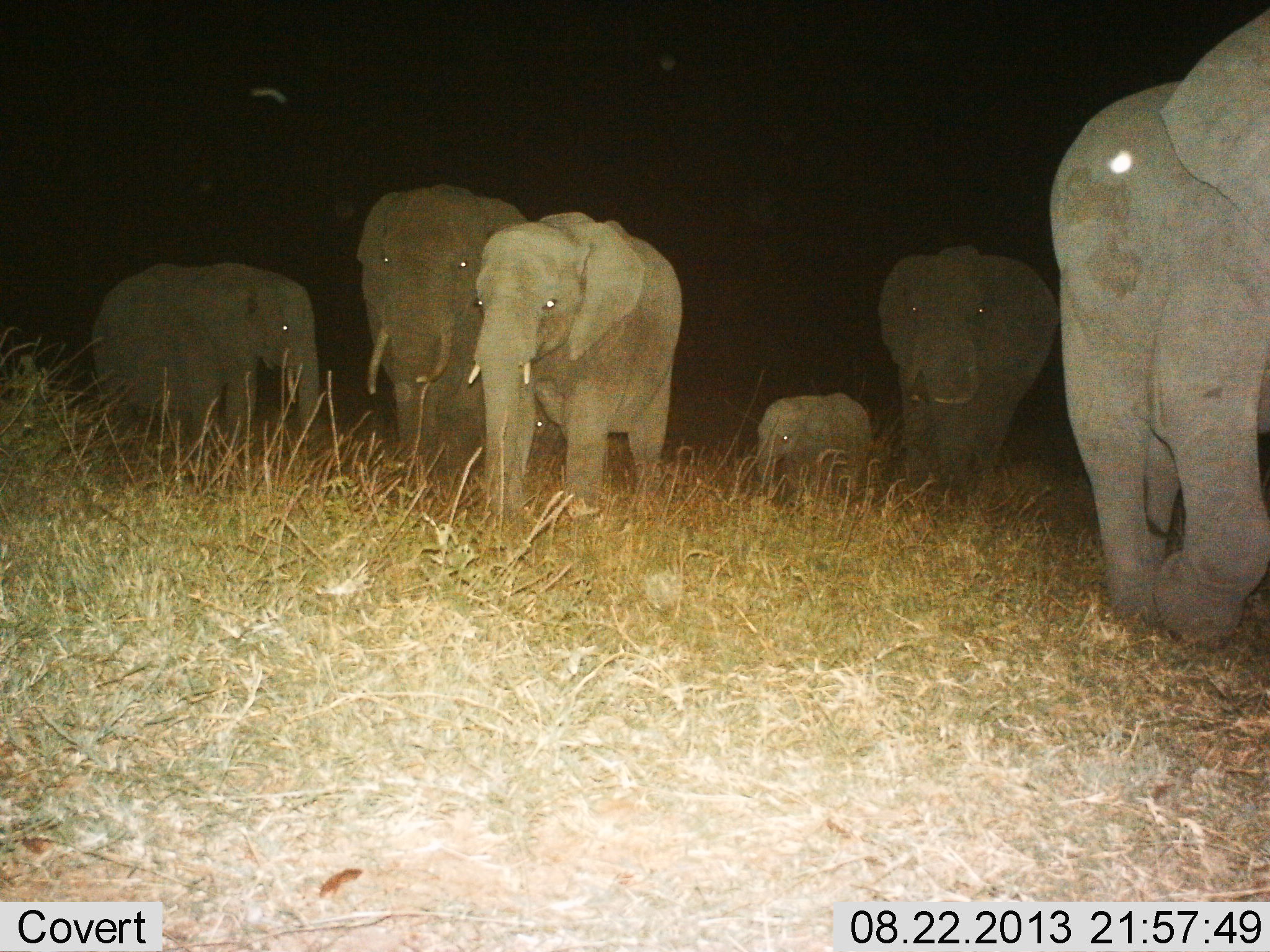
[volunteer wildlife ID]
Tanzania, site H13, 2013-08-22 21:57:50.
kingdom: Animalia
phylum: Chordata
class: Mammalia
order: Proboscidea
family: Elephantidae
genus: Loxodonta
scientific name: Loxodonta africana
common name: african bush elephant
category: elephant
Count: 6.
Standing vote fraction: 41%.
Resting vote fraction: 6%.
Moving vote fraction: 71%.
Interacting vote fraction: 0%.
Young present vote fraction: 94%.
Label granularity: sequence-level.